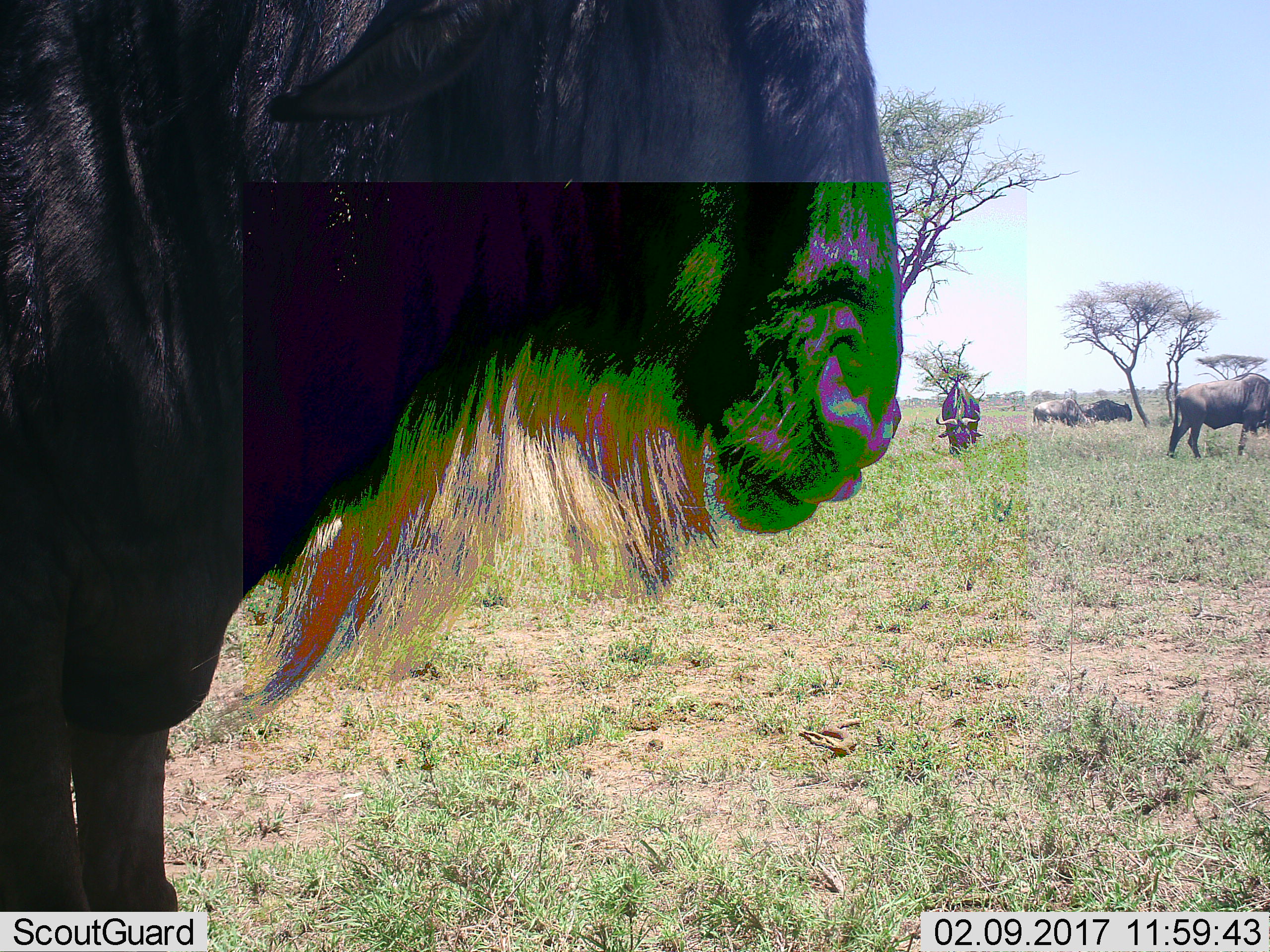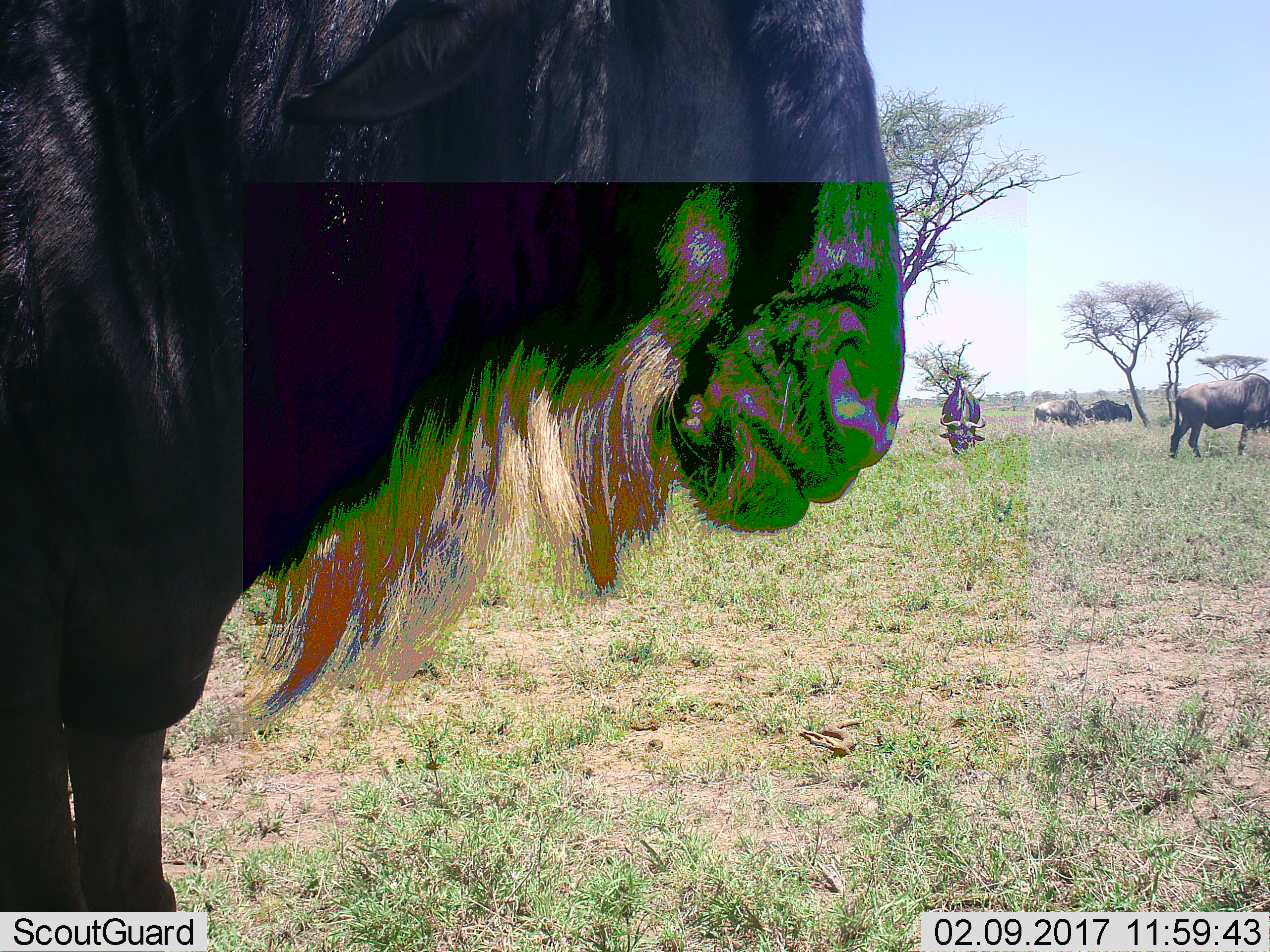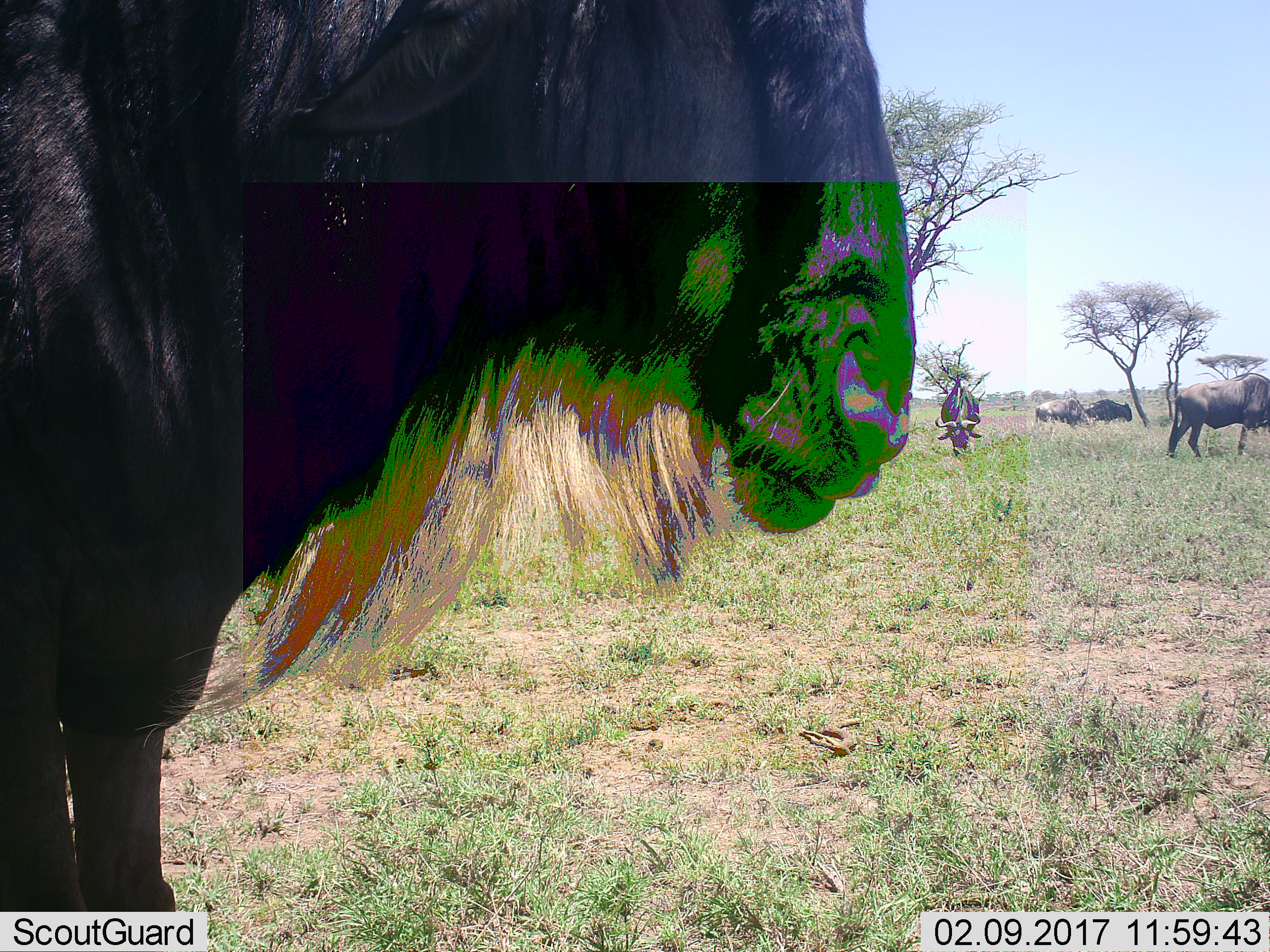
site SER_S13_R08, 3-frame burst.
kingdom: Animalia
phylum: Chordata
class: Mammalia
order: Artiodactyla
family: Bovidae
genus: Connochaetes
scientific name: Connochaetes taurinus taurinus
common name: blue wildebeest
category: wildebeestblue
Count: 5.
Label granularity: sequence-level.